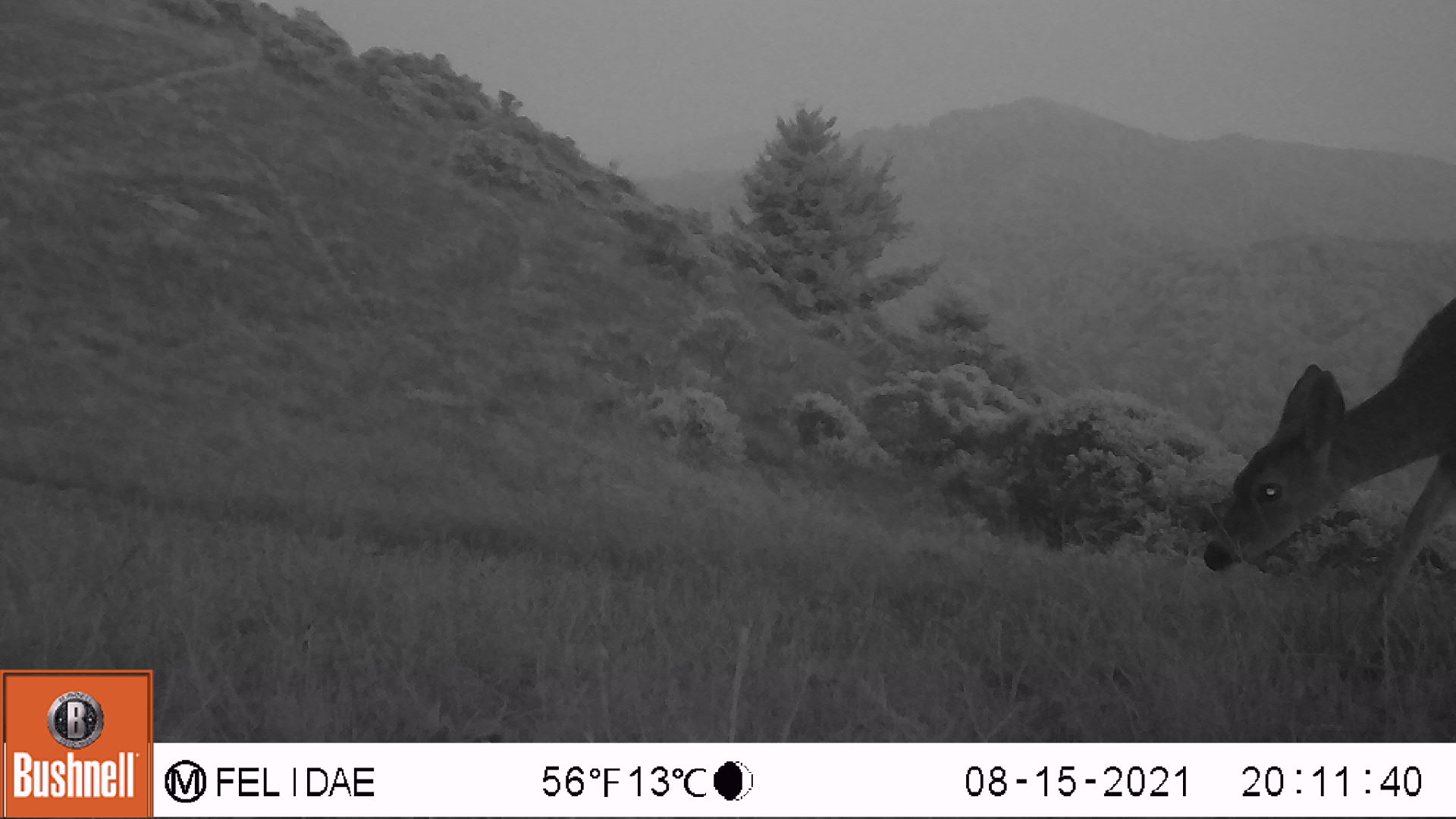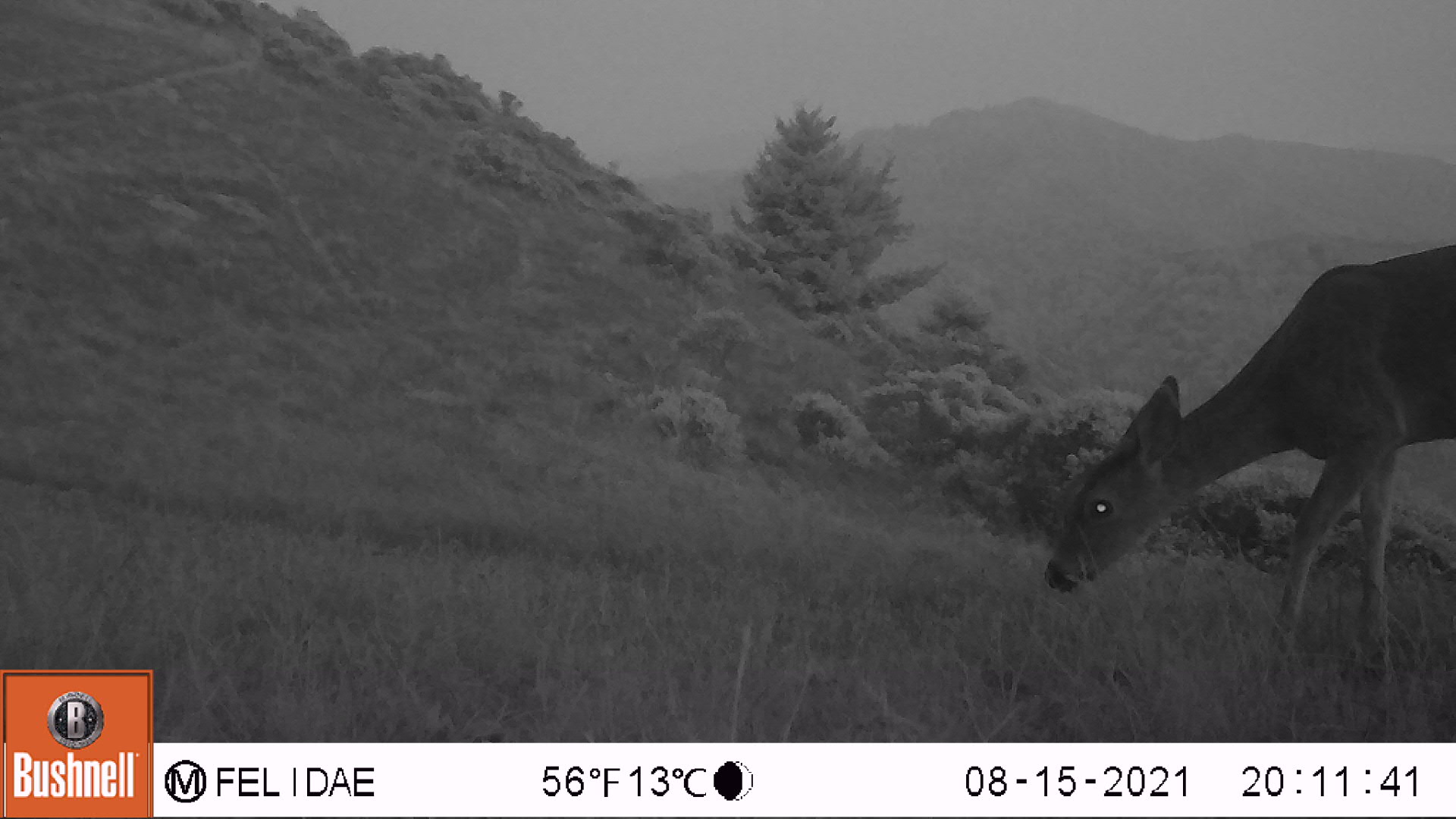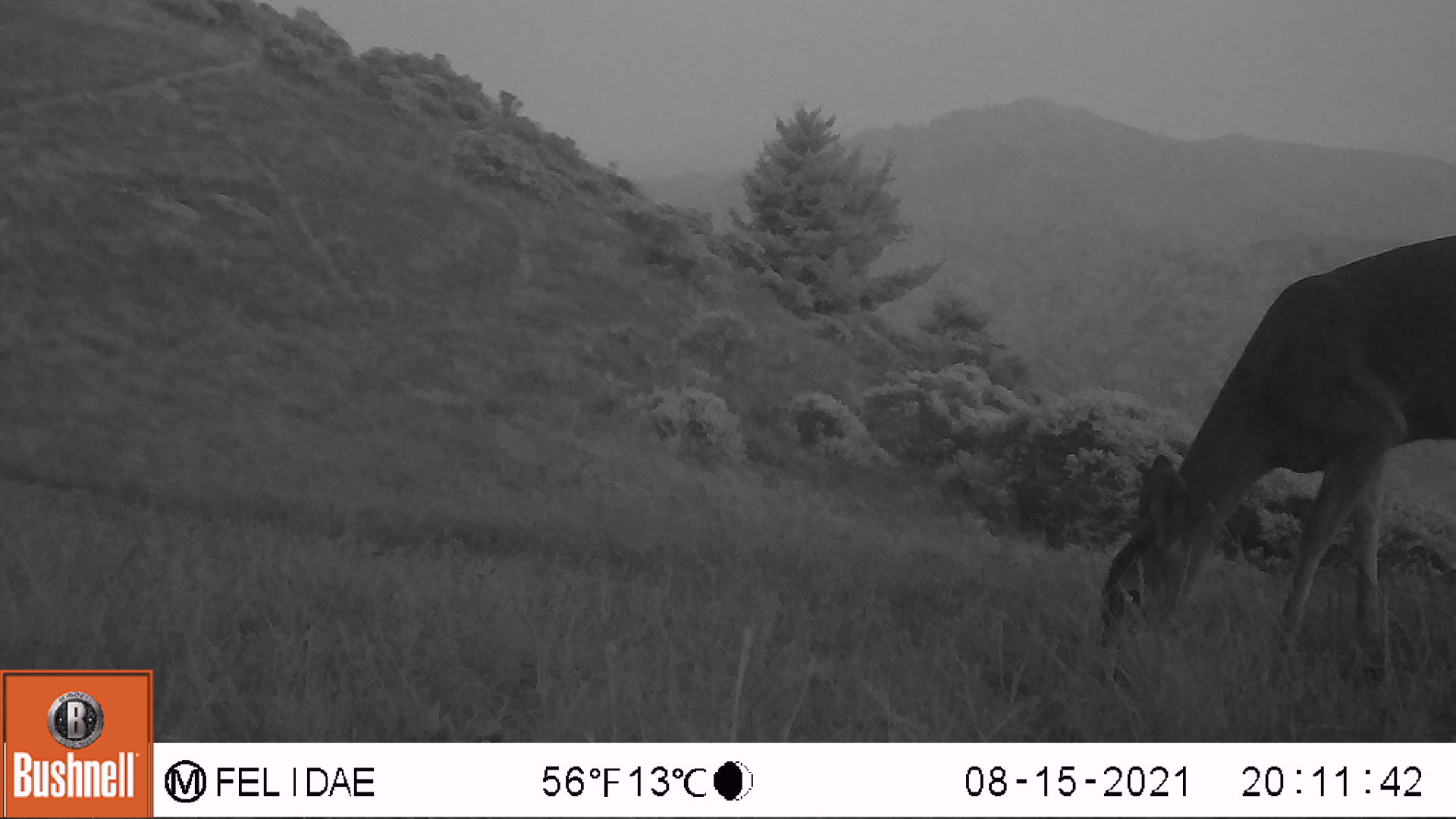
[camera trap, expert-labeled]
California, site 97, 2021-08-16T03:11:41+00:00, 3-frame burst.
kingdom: Animalia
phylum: Chordata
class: Mammalia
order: Artiodactyla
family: Cervidae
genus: Odocoileus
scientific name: Odocoileus hemionus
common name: mule deer